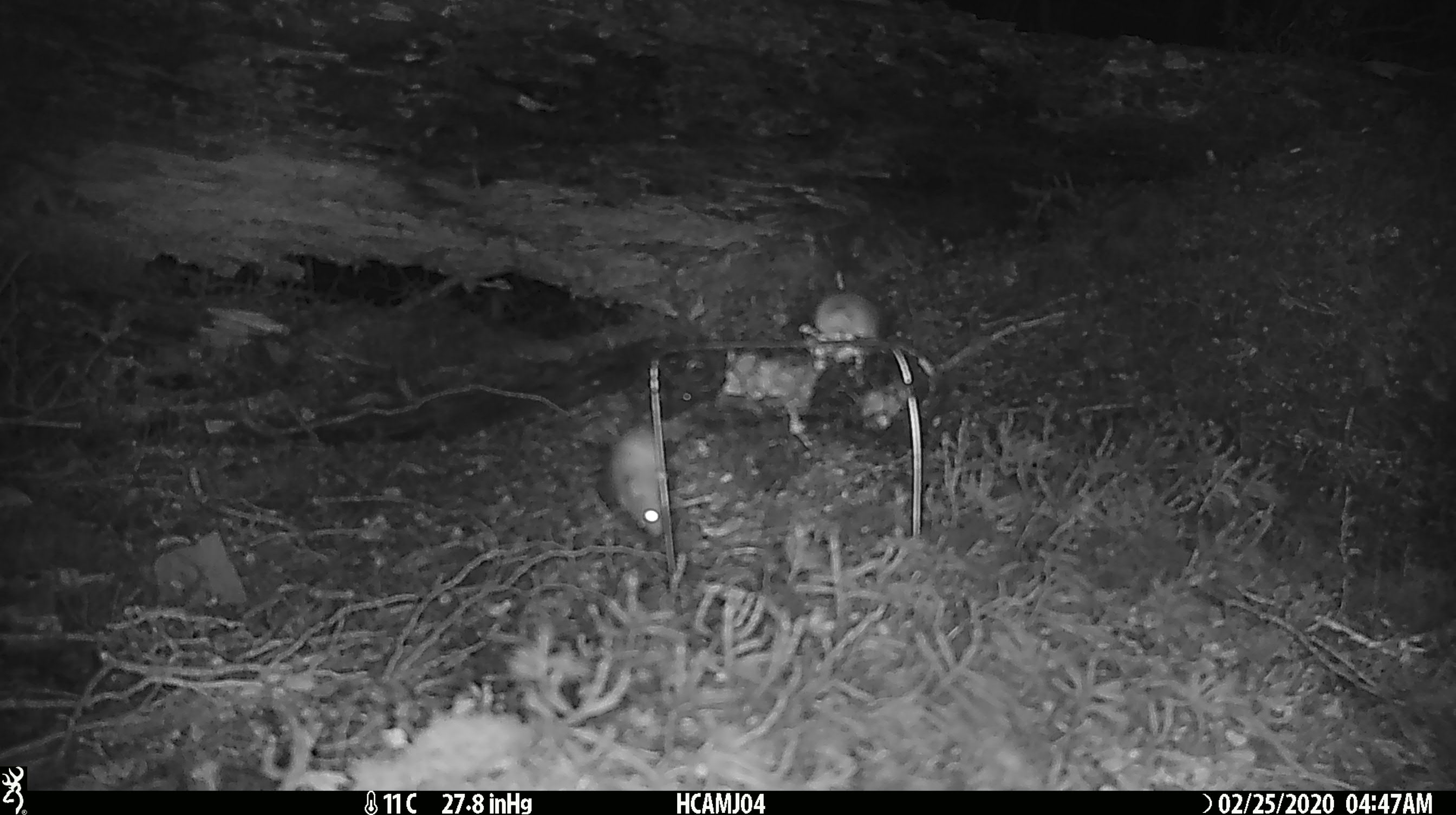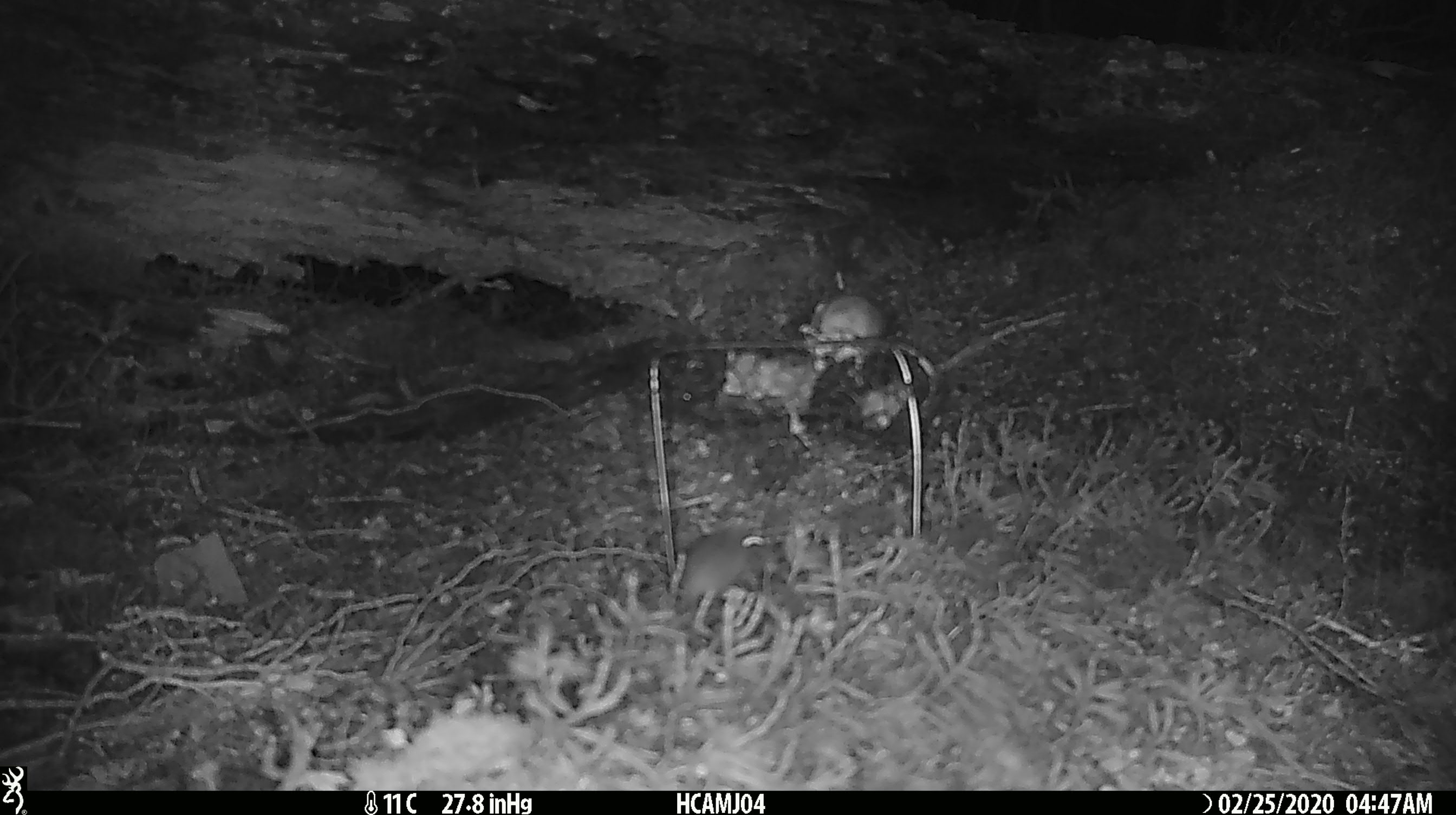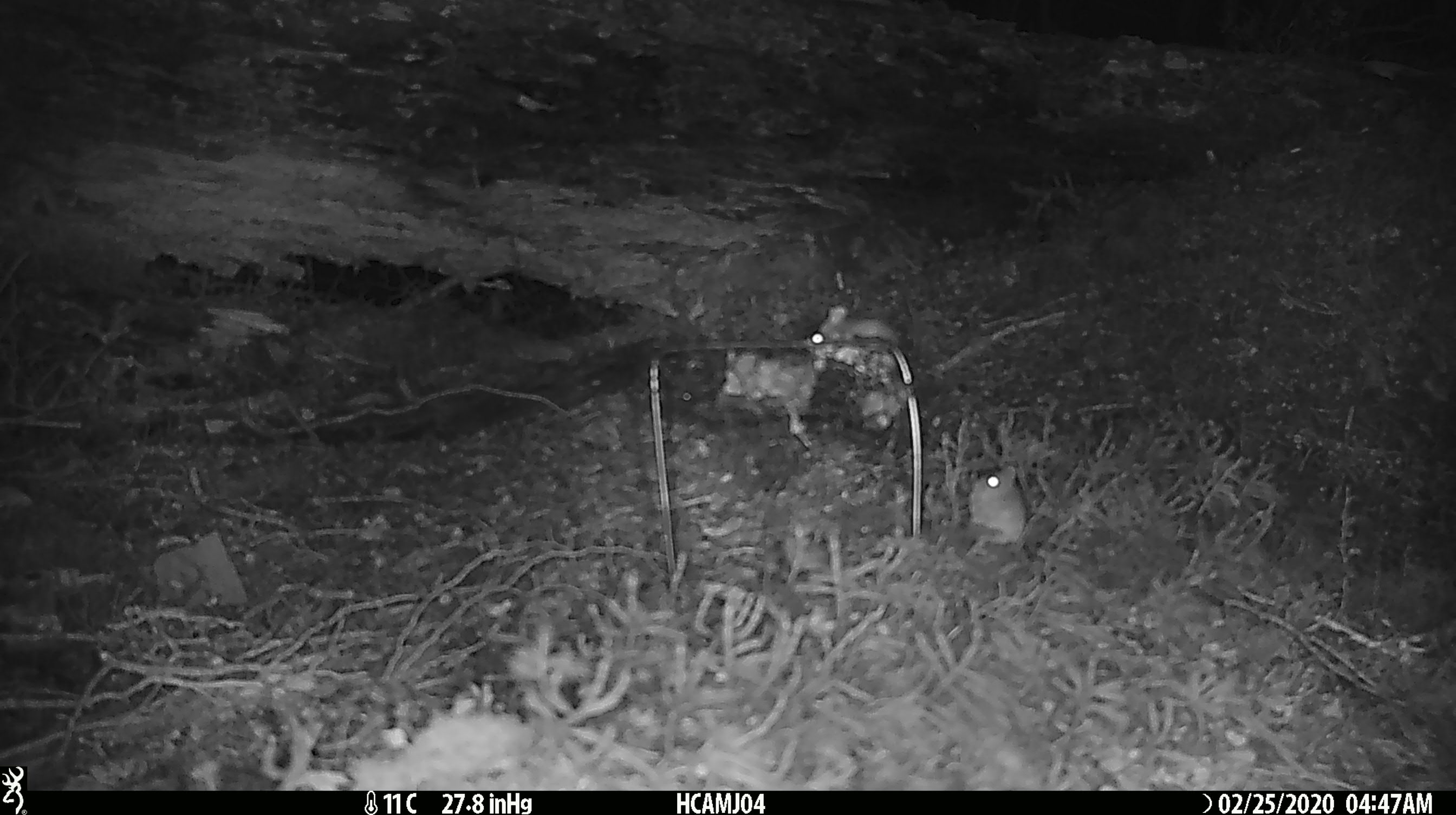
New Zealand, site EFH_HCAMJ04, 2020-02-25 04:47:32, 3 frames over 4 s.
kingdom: Animalia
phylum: Chordata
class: Mammalia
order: Rodentia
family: Muridae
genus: Mus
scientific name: Mus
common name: mouse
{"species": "mouse (Mus)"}